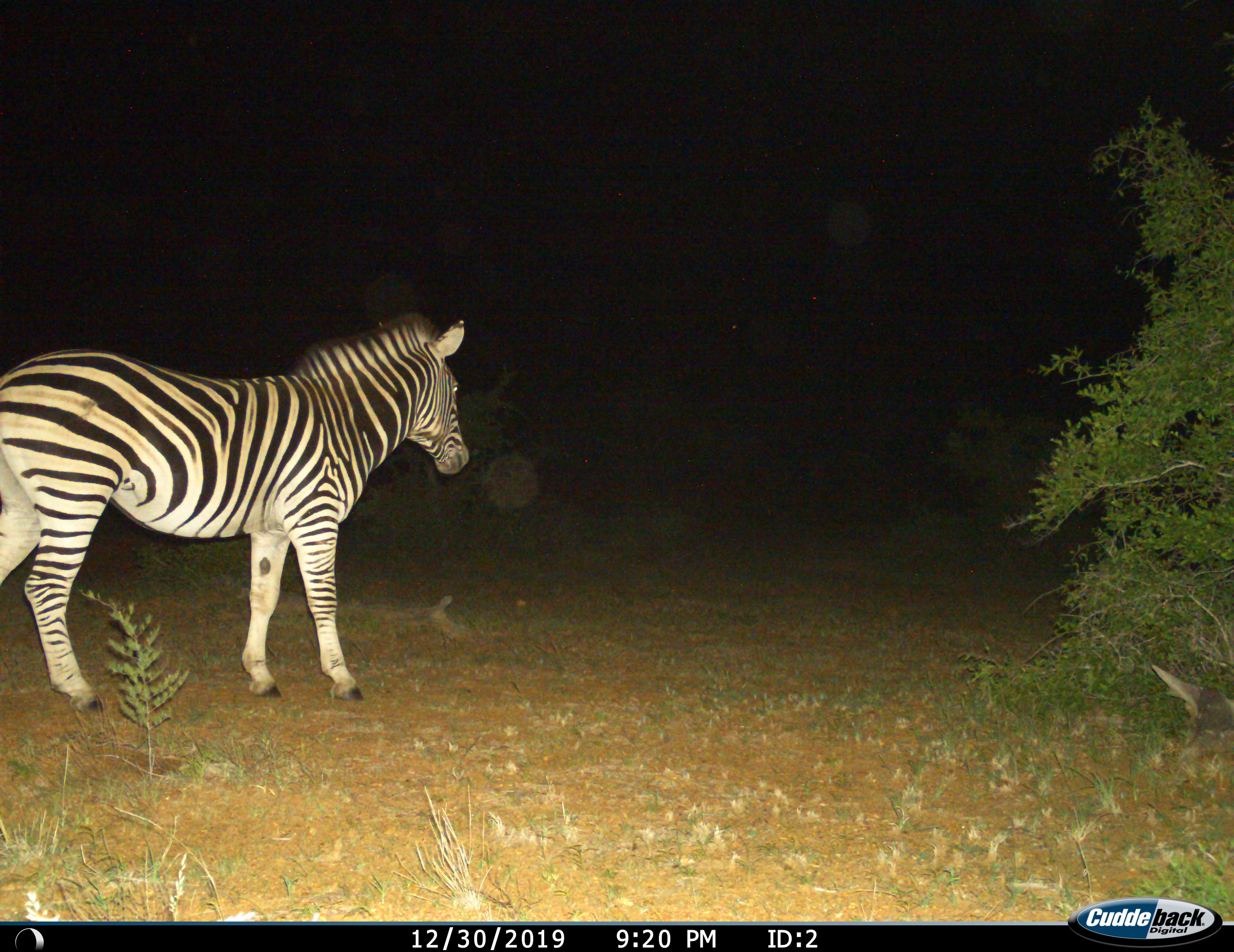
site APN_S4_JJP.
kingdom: Animalia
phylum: Chordata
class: Mammalia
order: Perissodactyla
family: Equidae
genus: Equus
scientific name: Equus quagga burchellii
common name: burchell's zebra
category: zebraburchells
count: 1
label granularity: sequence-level